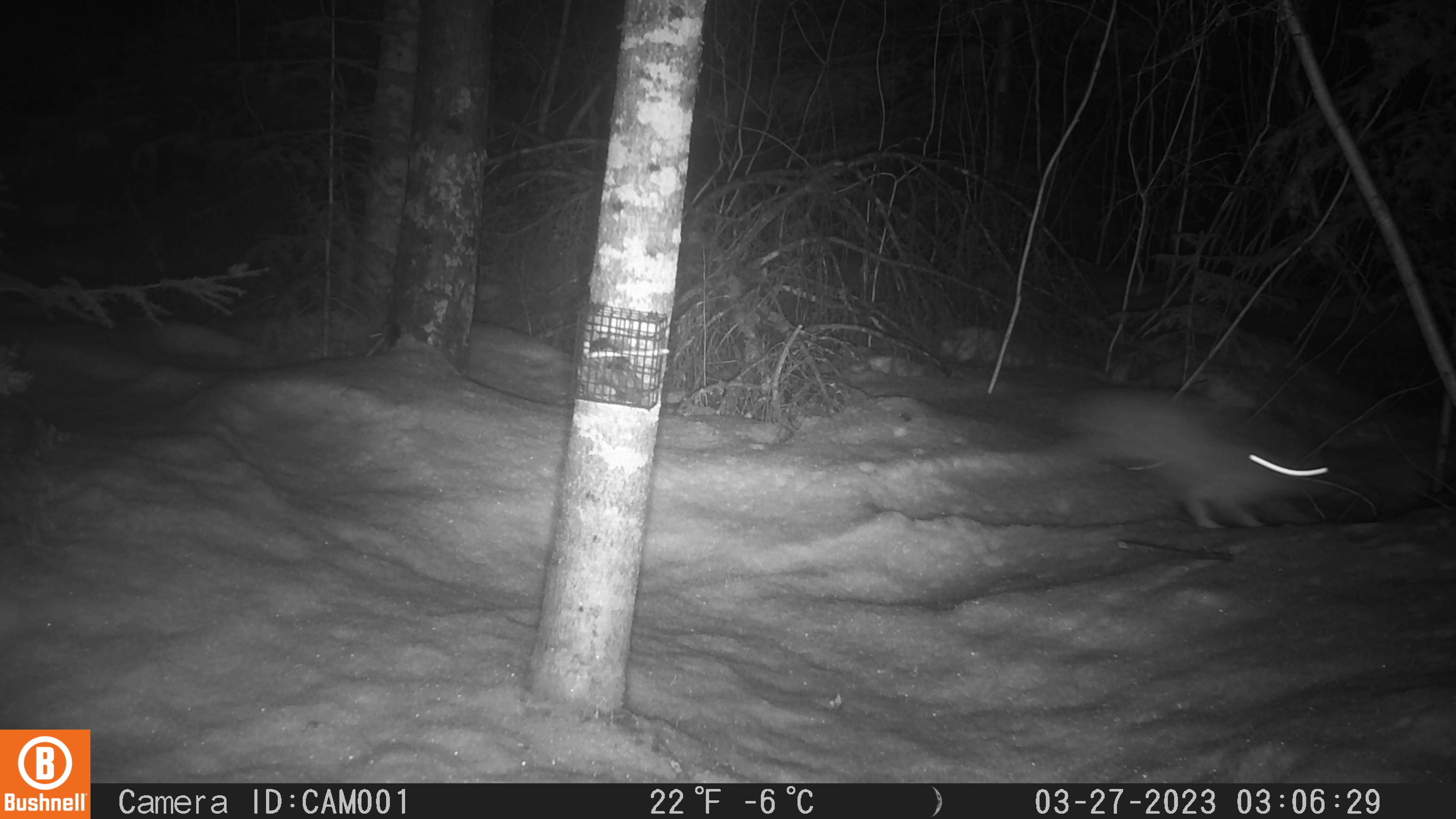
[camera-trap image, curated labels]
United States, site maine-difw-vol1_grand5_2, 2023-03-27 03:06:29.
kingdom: Animalia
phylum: Chordata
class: Mammalia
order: Lagomorpha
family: Leporidae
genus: Lepus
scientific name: Lepus americanus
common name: snowshoe hare